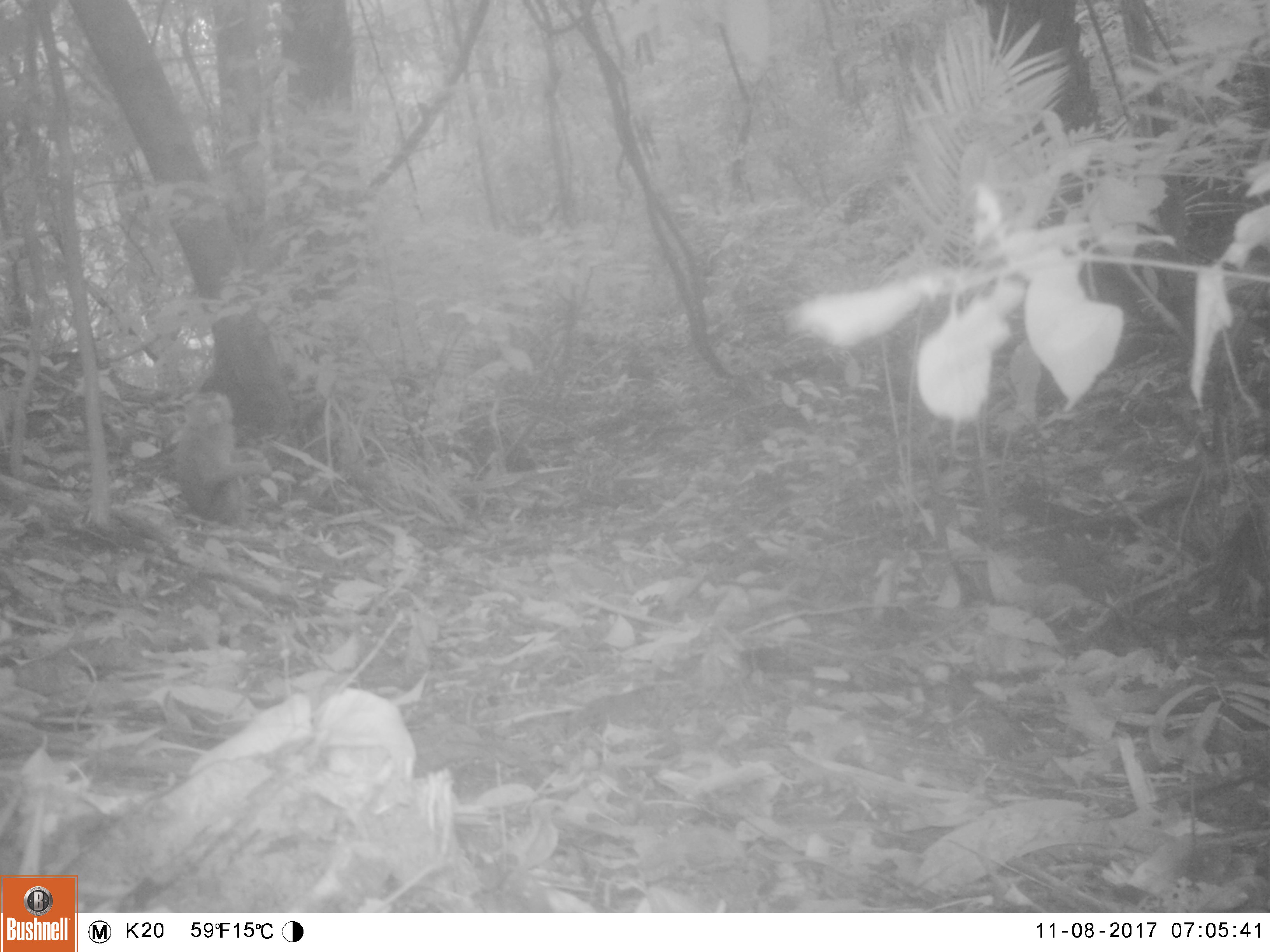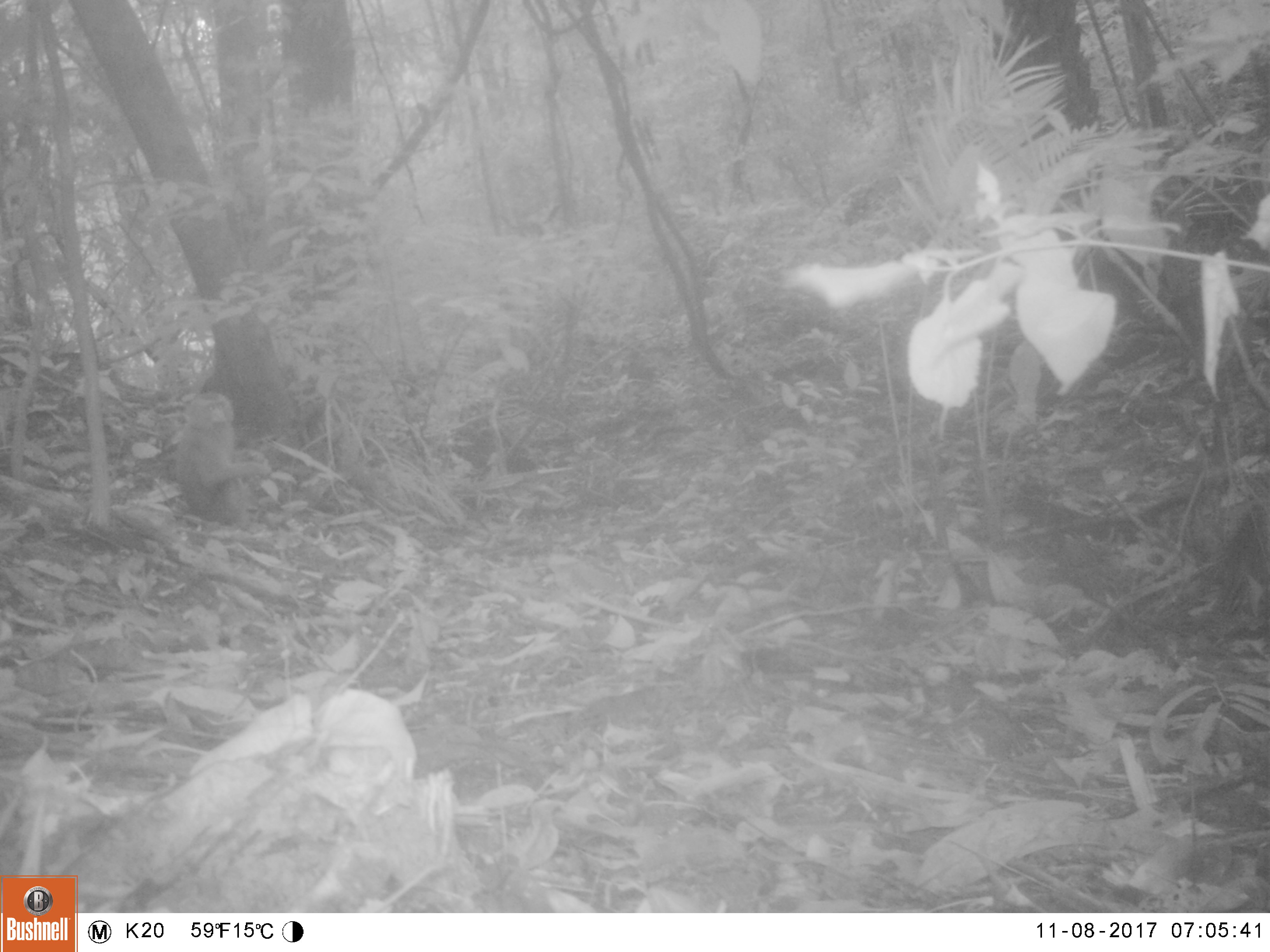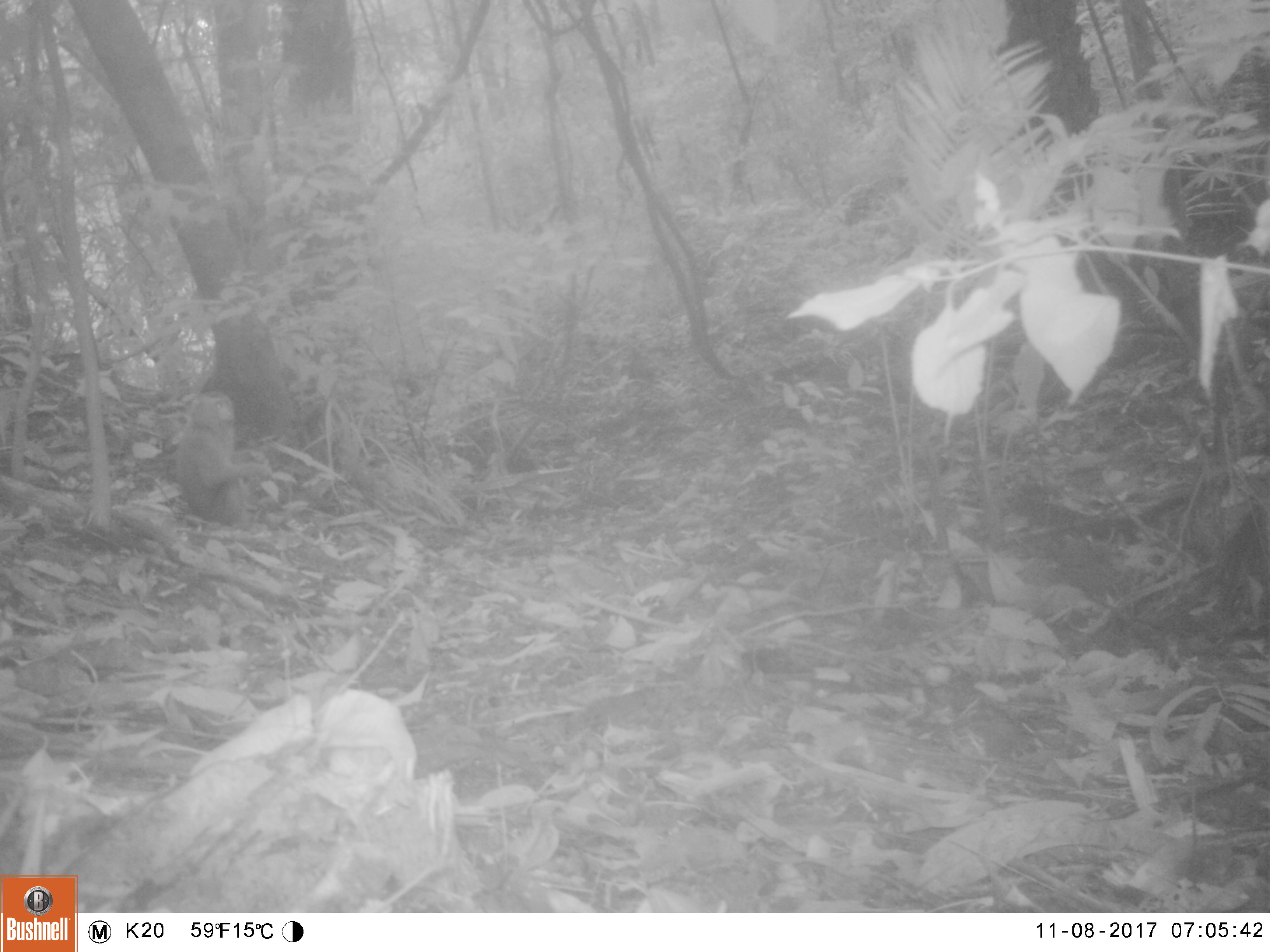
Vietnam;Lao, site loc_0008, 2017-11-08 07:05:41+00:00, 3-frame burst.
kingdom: Animalia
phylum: Chordata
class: Mammalia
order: Primates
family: Cercopithecidae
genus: Macaca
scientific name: Macaca nemestrina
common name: pig-tailed macaque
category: pig tailed macaque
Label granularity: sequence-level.